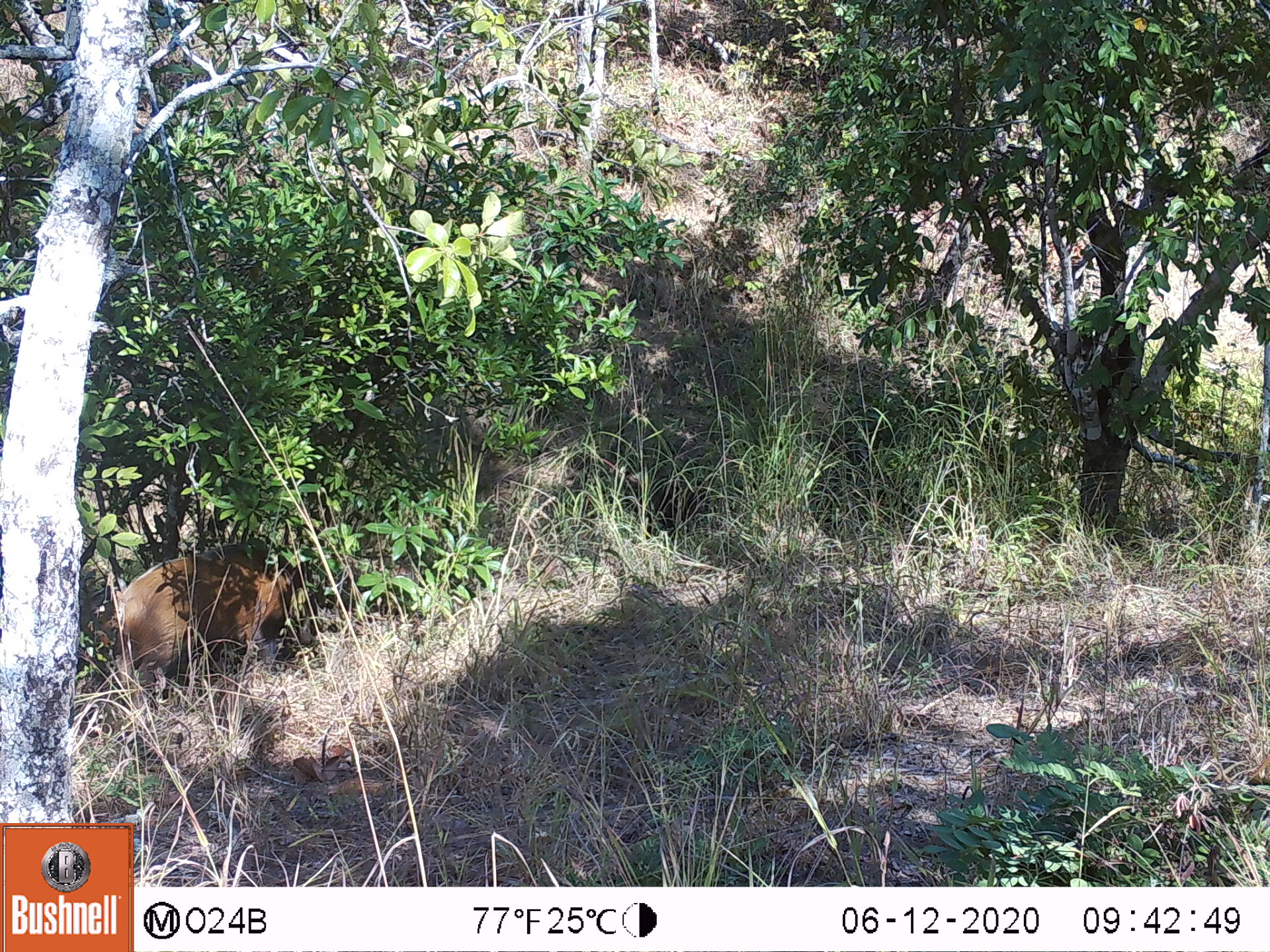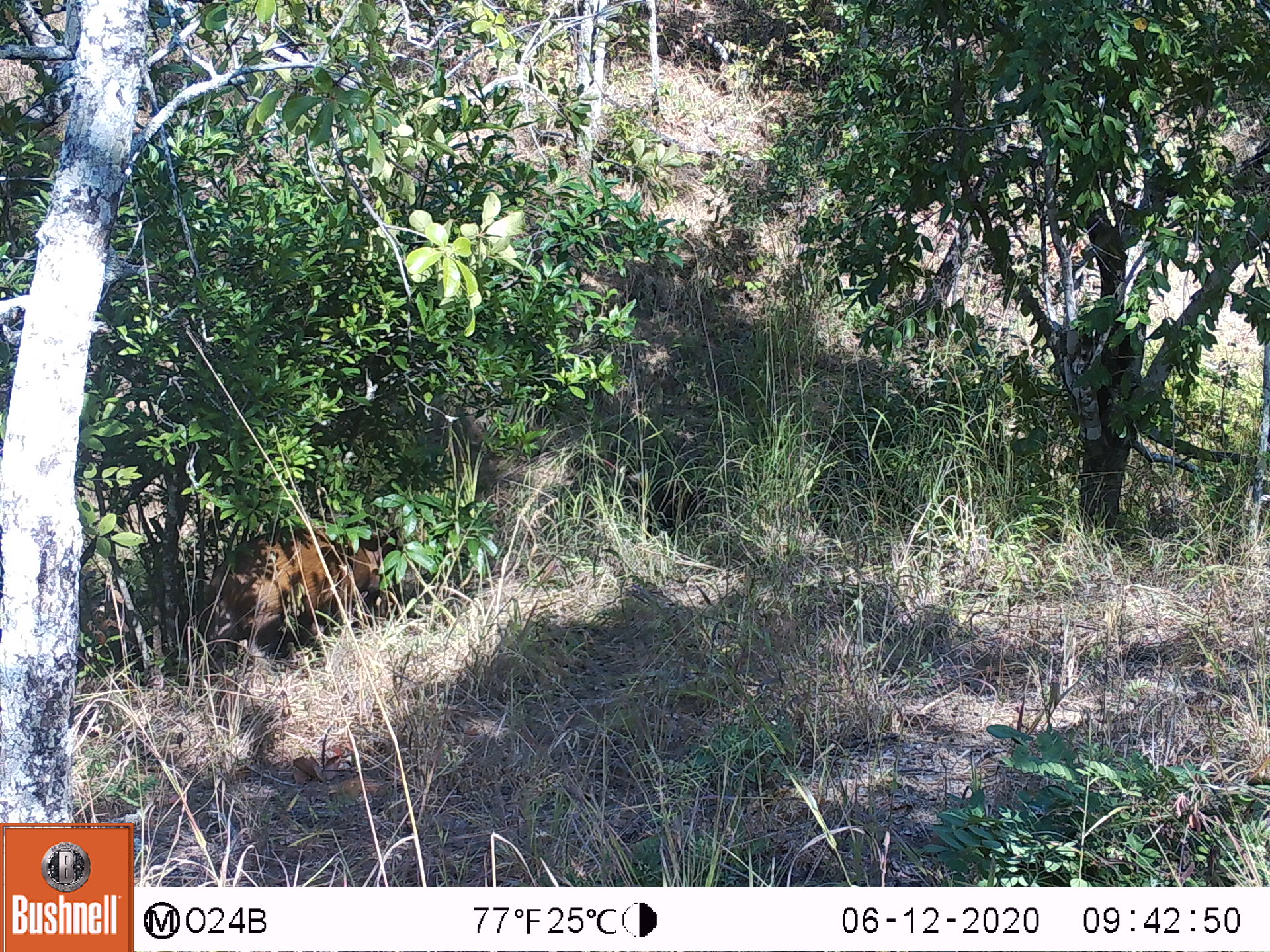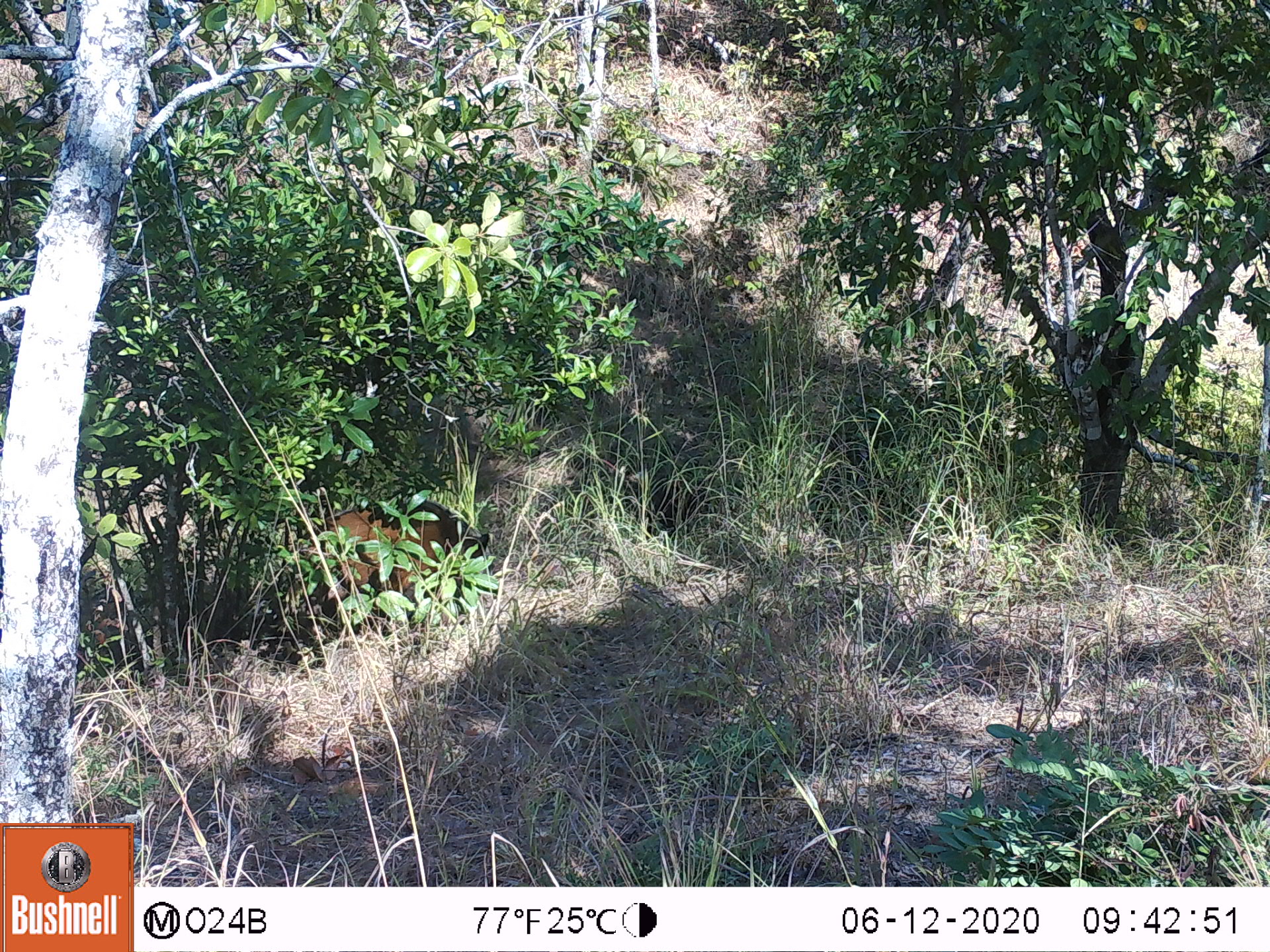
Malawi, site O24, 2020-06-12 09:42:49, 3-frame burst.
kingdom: Animalia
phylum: Chordata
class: Mammalia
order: Artiodactyla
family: Suidae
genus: Potamochoerus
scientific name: Potamochoerus larvatus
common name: bushpig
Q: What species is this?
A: Bushpig (Potamochoerus larvatus).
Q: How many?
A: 1.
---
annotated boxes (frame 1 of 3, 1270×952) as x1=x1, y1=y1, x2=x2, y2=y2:
bushpig: x1=88, y1=535, x2=320, y2=689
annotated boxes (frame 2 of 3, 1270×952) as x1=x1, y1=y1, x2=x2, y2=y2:
bushpig: x1=195, y1=517, x2=451, y2=663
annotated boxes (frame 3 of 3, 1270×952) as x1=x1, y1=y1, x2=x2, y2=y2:
bushpig: x1=286, y1=496, x2=492, y2=624